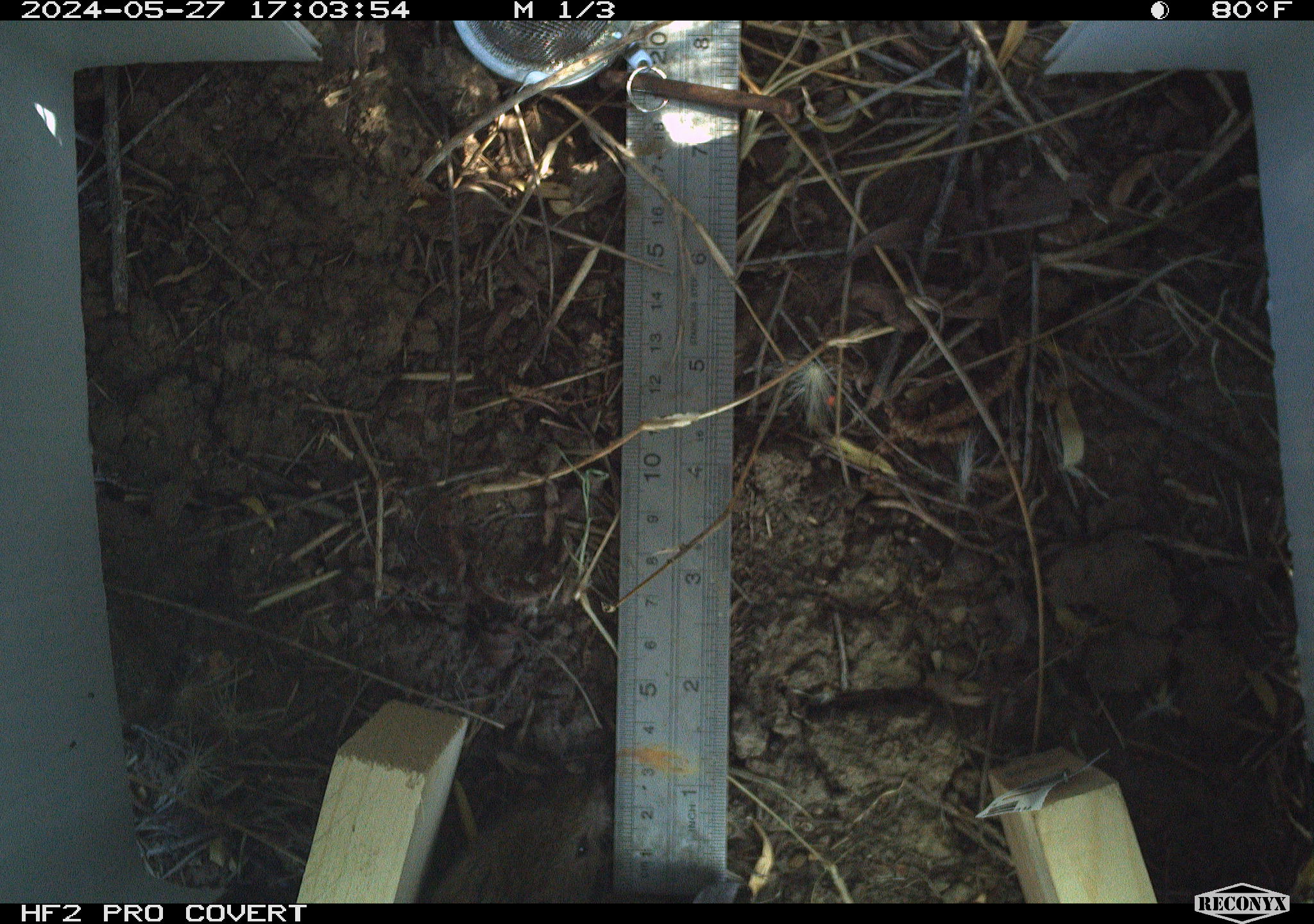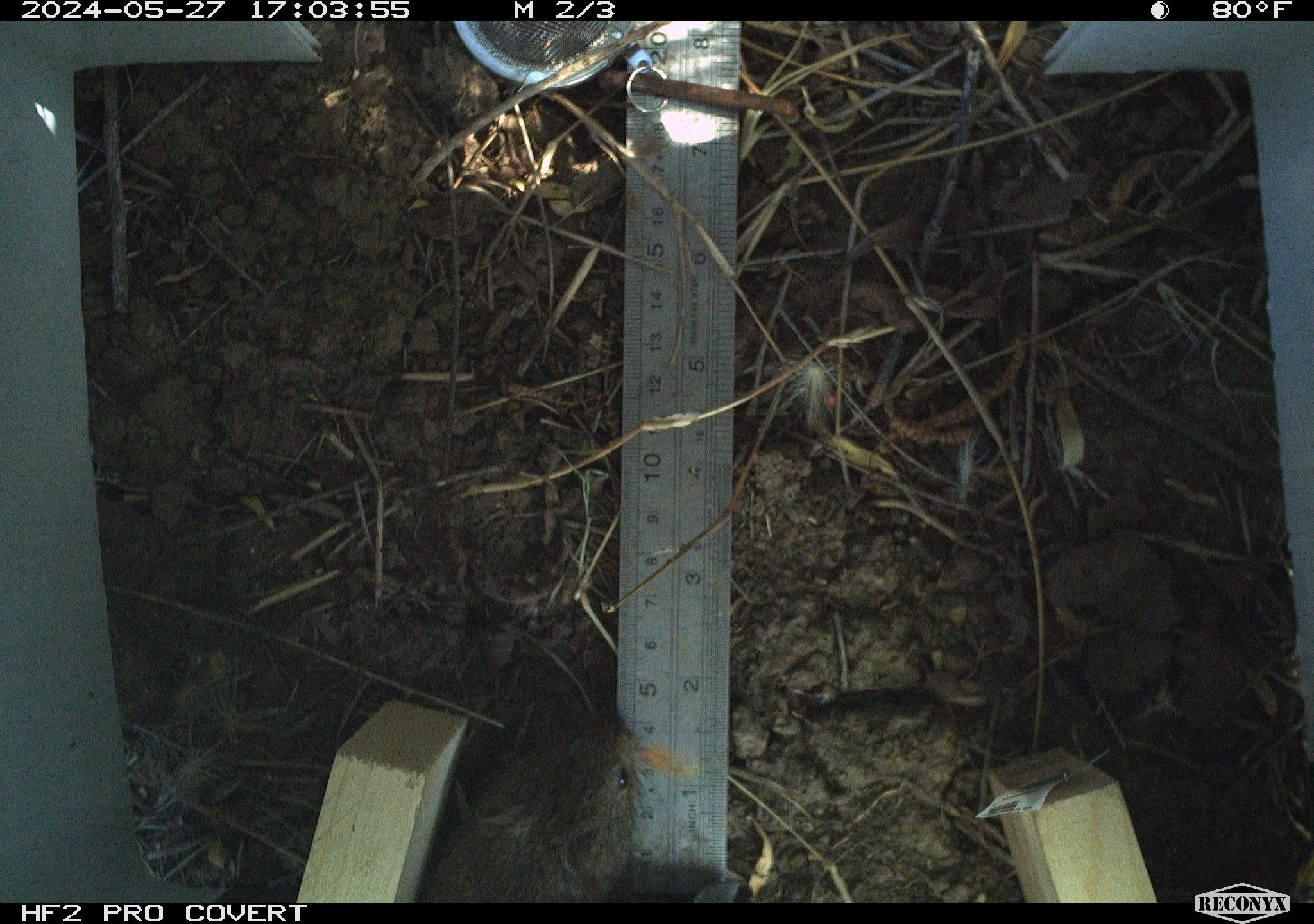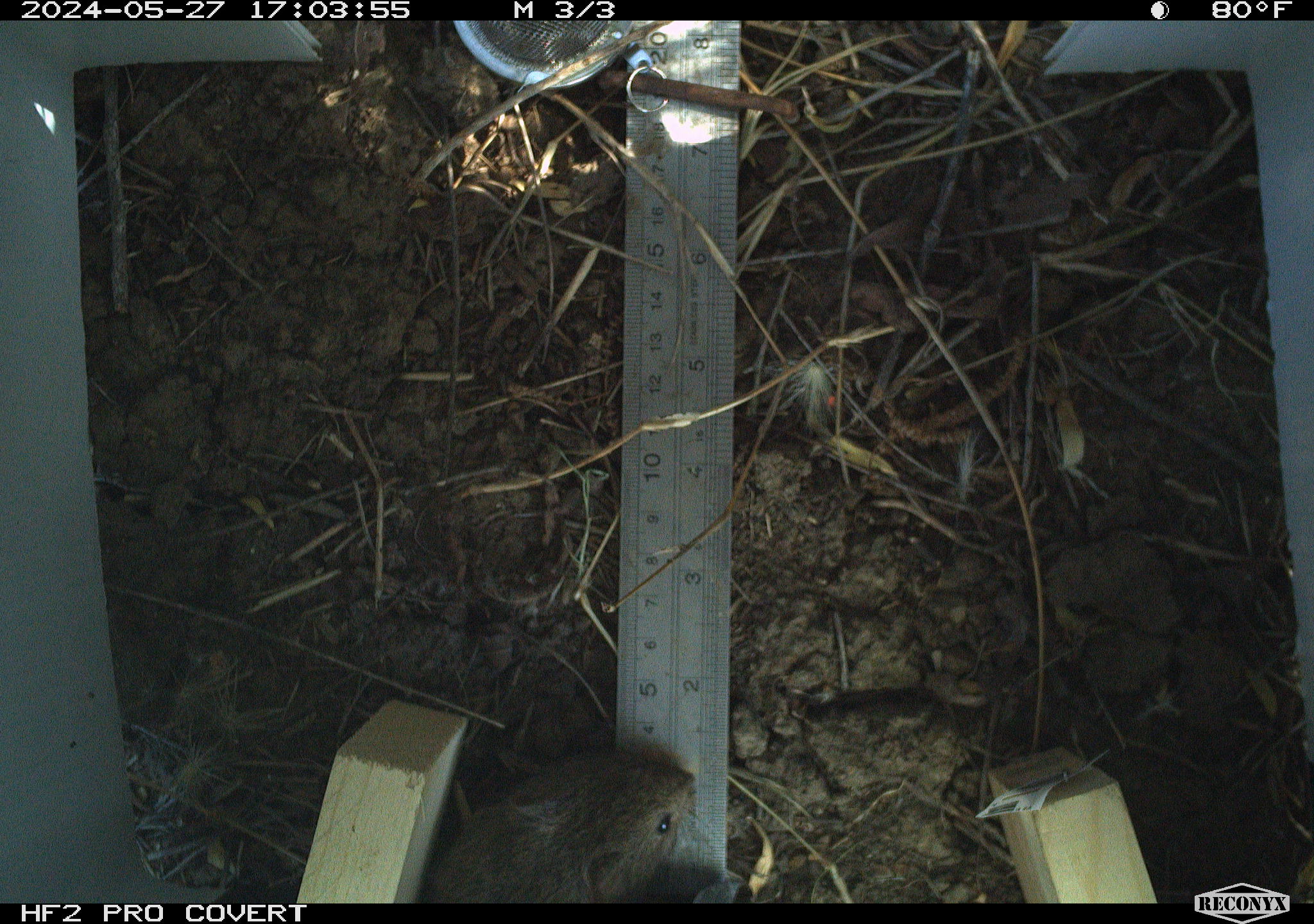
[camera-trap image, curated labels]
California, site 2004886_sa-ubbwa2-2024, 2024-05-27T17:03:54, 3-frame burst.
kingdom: Animalia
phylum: Chordata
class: Mammalia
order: Rodentia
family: Cricetidae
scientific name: Arvicolinae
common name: voles, lemmings, and muskrats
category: arvicolinae subfamily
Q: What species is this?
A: Arvicolinae subfamily (voles, lemmings, and muskrats) (Arvicolinae).